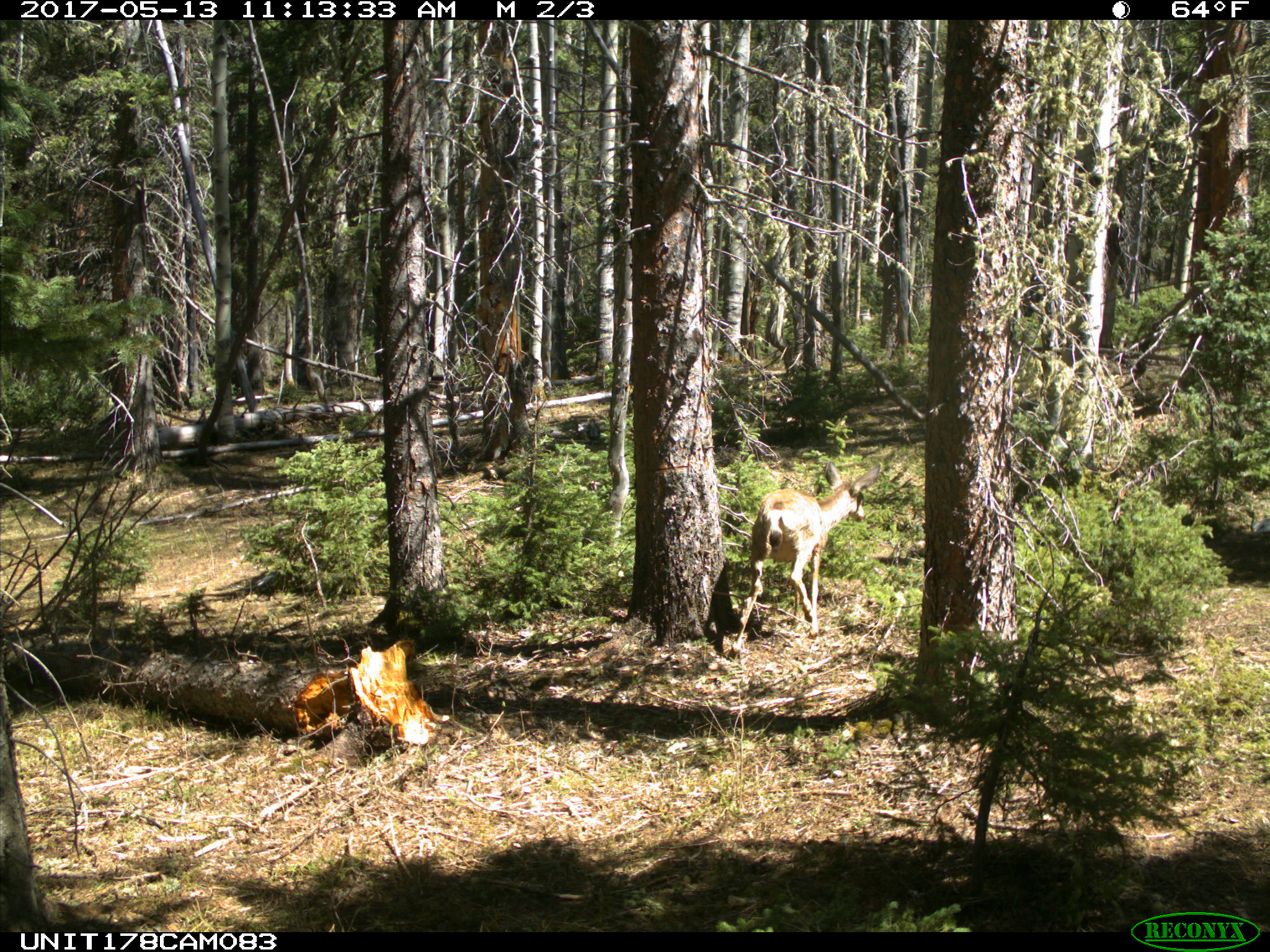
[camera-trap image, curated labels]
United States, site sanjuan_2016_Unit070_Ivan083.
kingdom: Animalia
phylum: Chordata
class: Mammalia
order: Artiodactyla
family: Cervidae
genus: Odocoileus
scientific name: Odocoileus hemionus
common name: mule deer